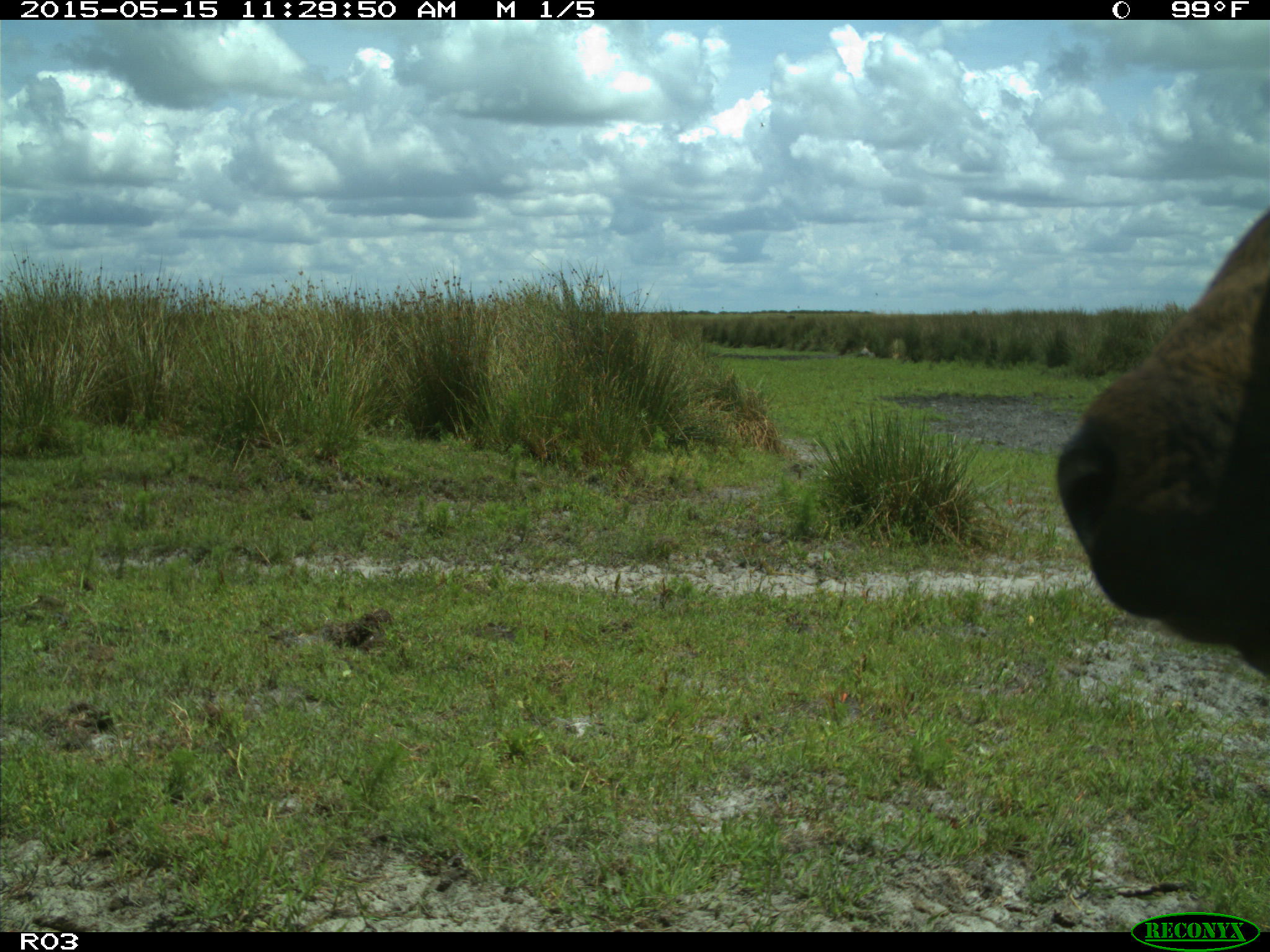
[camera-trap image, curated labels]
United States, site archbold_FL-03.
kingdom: Animalia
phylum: Chordata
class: Mammalia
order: Artiodactyla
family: Bovidae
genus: Bos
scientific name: Bos taurus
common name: domestic cow